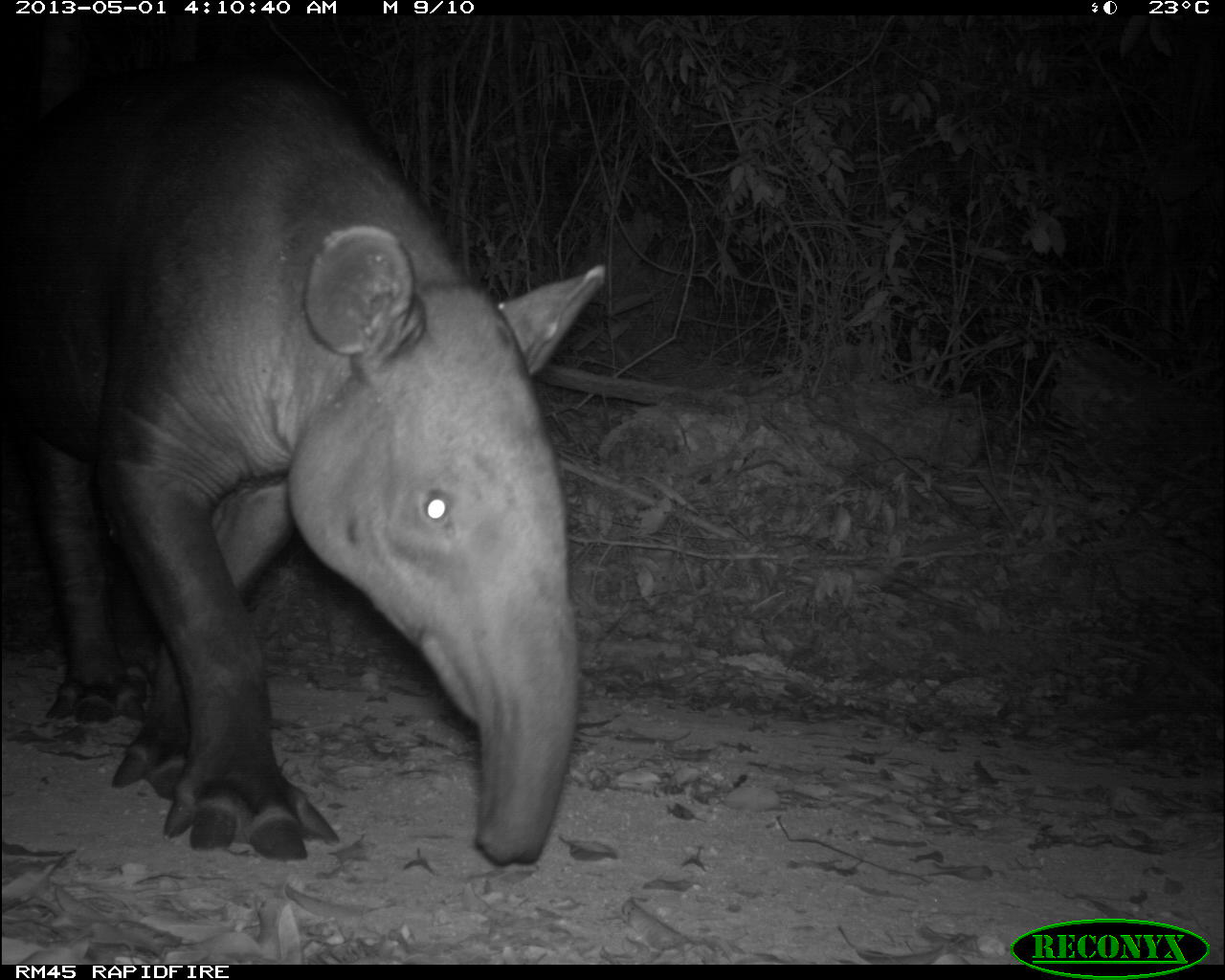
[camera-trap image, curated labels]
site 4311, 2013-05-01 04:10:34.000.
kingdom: Animalia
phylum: Chordata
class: Mammalia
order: Perissodactyla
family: Tapiridae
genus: Tapirus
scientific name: Tapirus bairdii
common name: baird's tapir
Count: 1.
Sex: male.